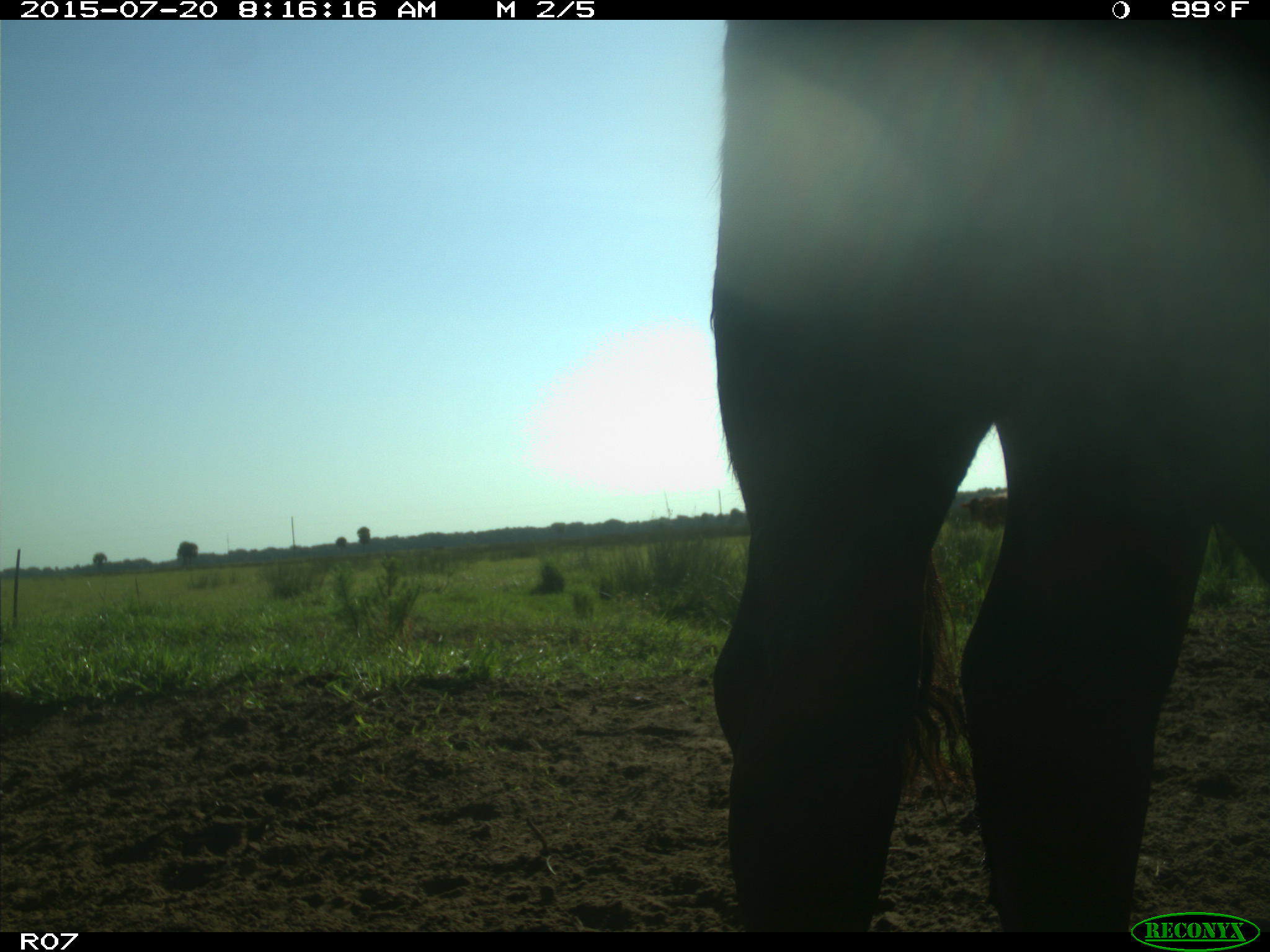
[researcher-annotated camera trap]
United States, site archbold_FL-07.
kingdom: Animalia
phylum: Chordata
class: Mammalia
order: Artiodactyla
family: Bovidae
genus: Bos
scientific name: Bos taurus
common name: domestic cow